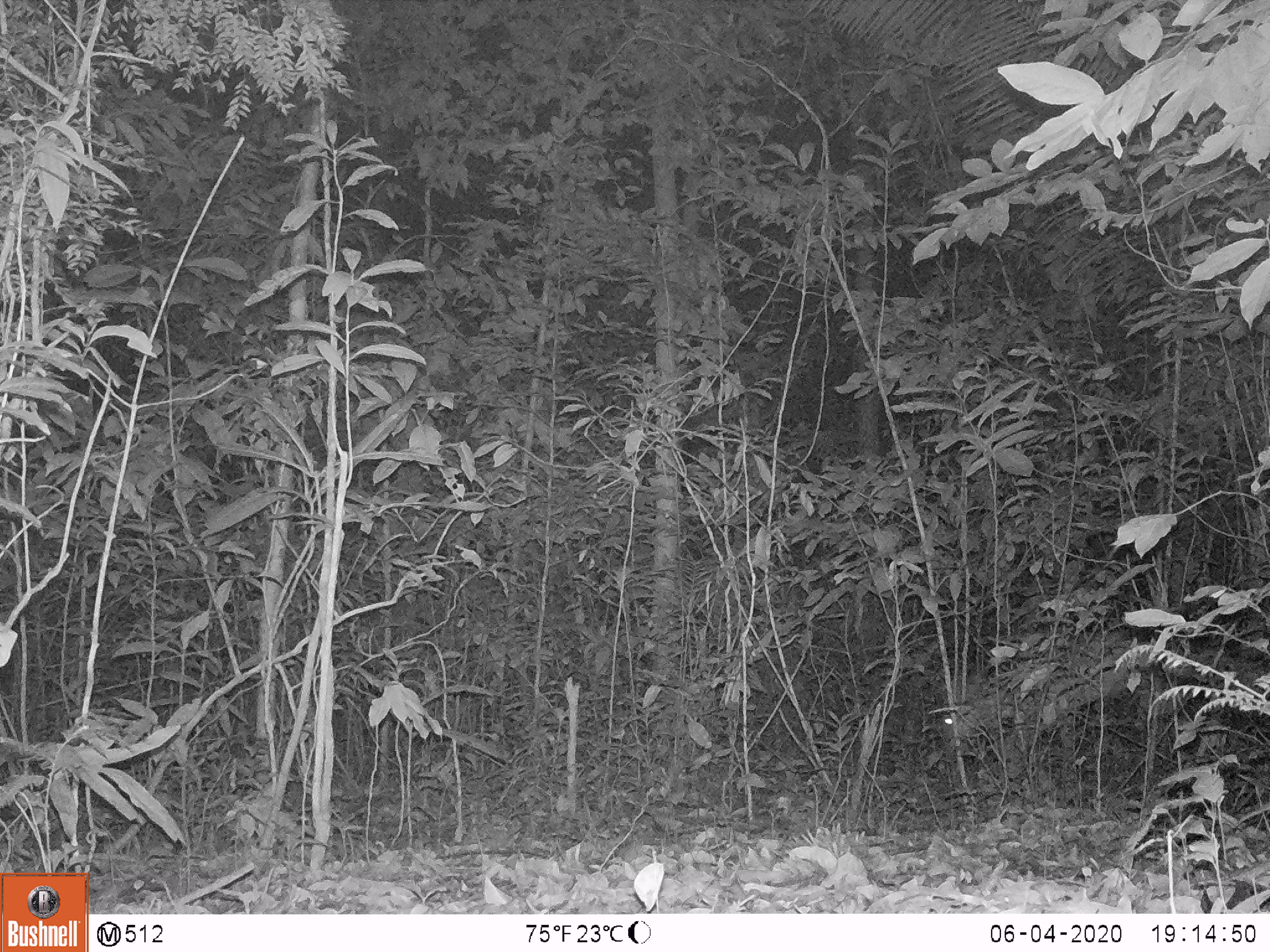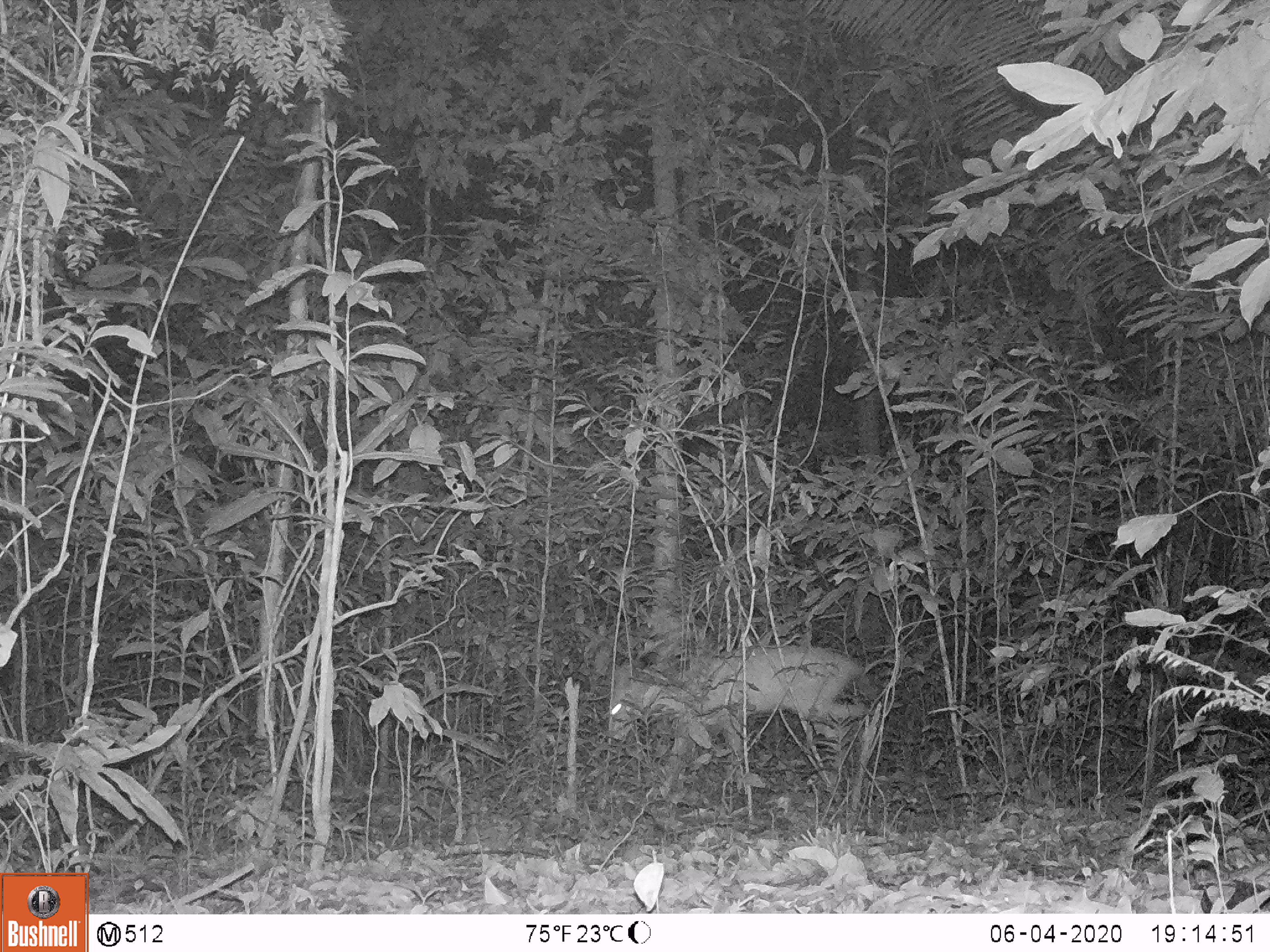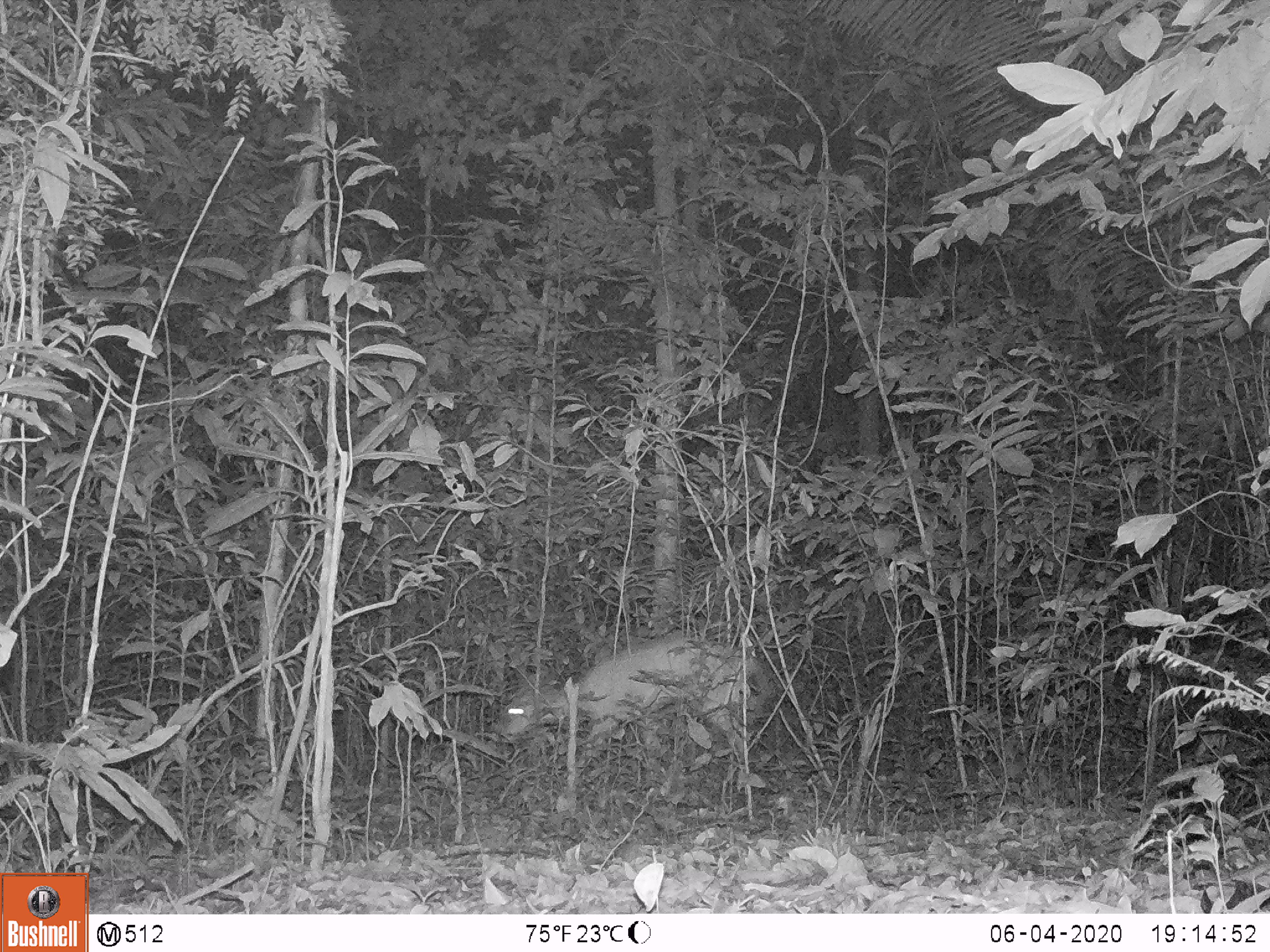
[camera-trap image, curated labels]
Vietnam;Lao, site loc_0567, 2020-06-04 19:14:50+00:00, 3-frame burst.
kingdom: Animalia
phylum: Chordata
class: Mammalia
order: Artiodactyla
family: Cervidae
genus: Muntiacus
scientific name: Muntiacus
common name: muntjacs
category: unidentified muntjac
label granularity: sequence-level